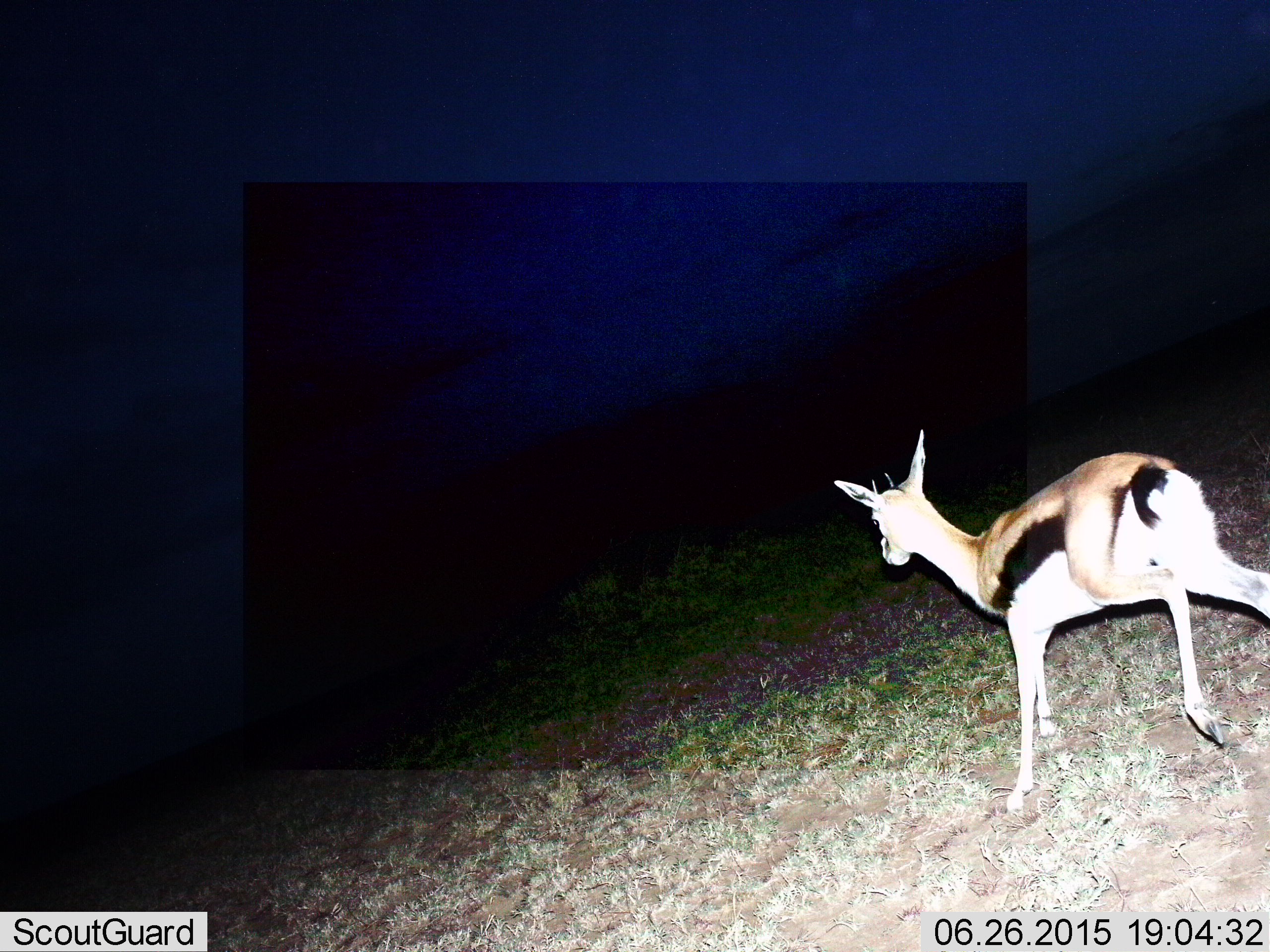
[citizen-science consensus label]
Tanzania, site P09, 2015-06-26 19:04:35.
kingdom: Animalia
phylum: Chordata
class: Mammalia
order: Artiodactyla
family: Bovidae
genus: Eudorcas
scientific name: Eudorcas thomsonii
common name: thomson's gazelle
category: gazellethomsons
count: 1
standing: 9%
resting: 0%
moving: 91%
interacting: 0%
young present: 0%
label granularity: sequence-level